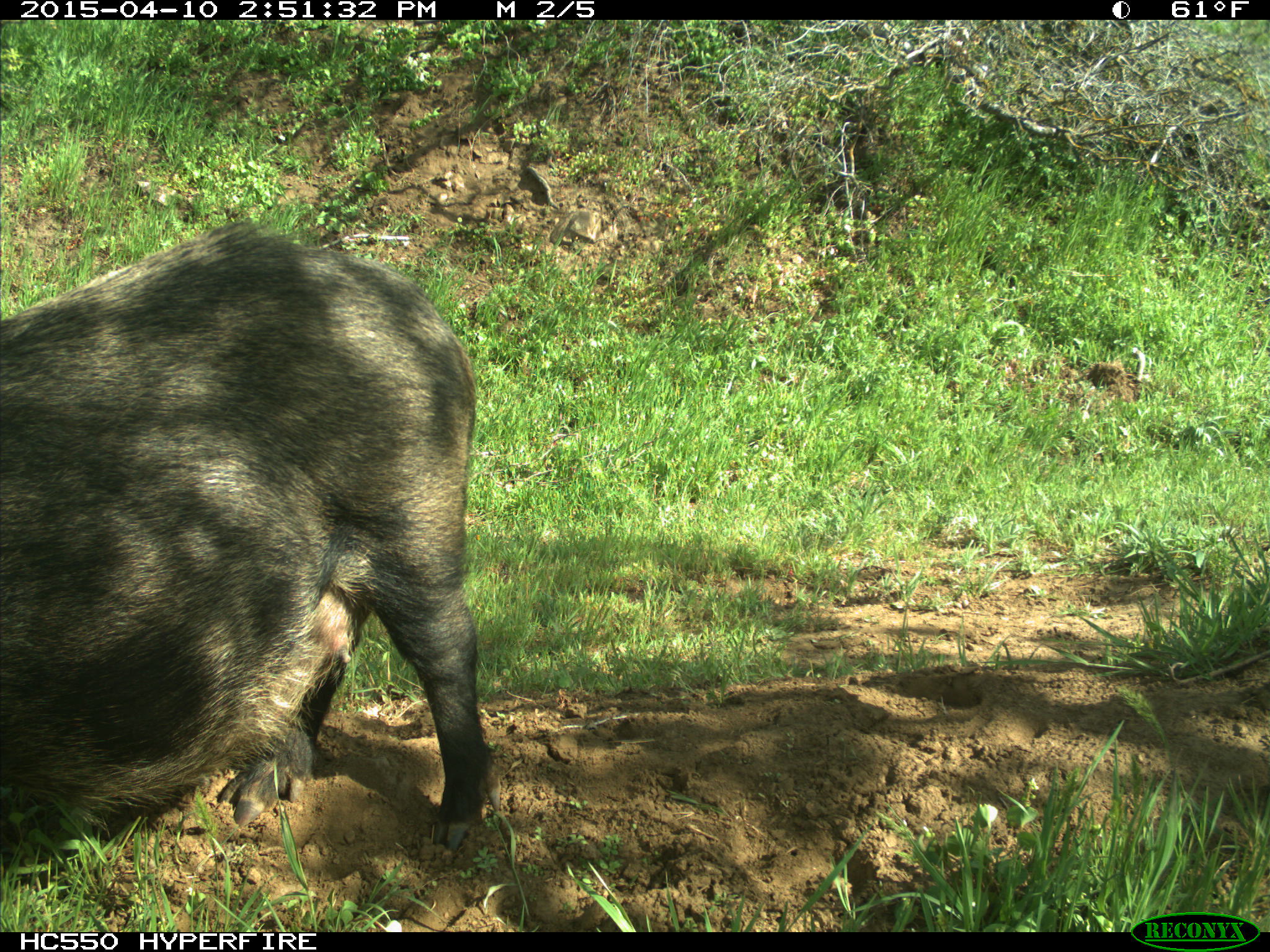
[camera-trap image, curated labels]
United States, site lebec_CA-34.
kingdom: Animalia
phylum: Chordata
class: Mammalia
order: Artiodactyla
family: Suidae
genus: Sus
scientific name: Sus scrofa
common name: wild boar